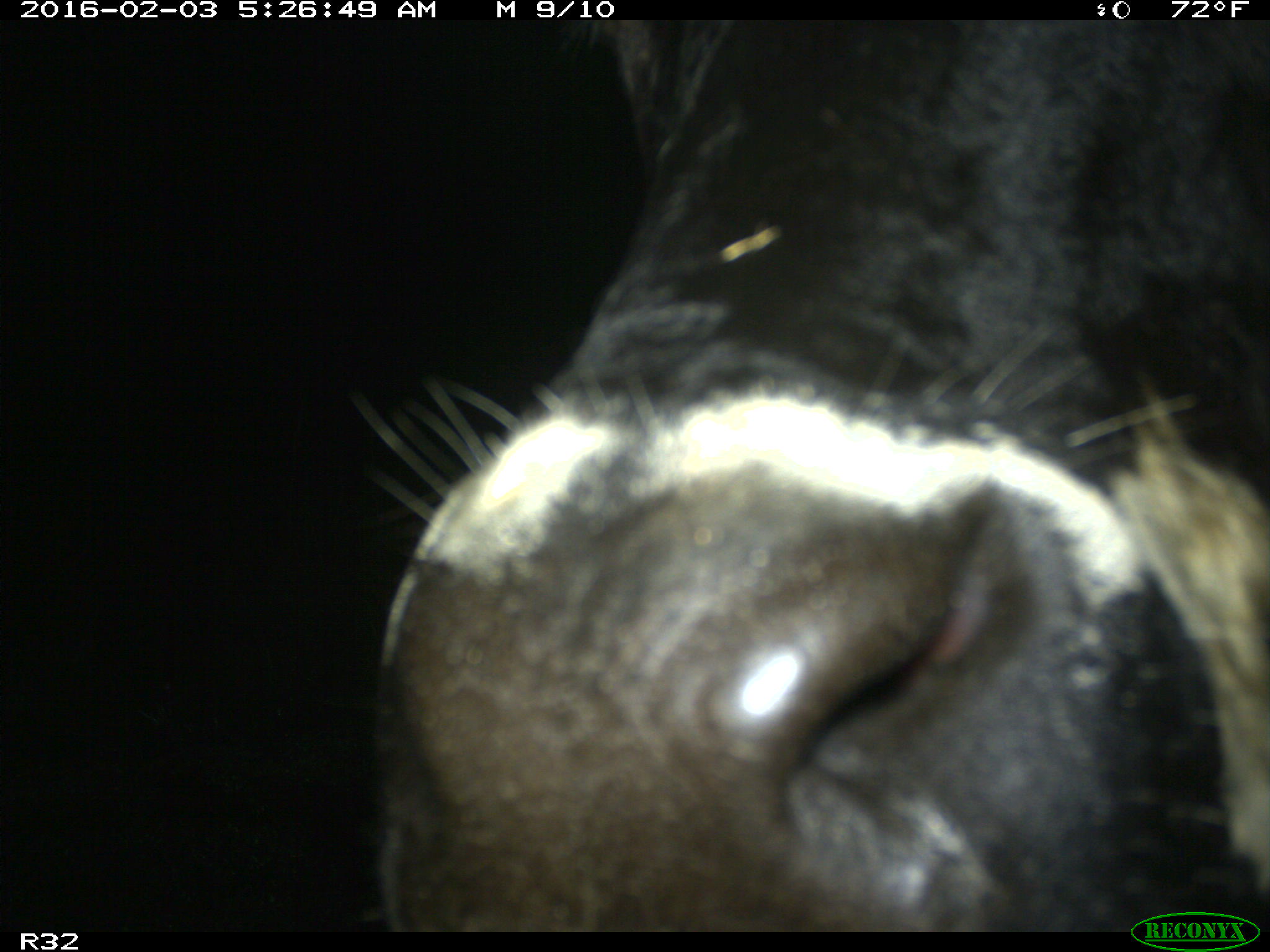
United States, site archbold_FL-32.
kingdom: Animalia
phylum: Chordata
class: Mammalia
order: Artiodactyla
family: Bovidae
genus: Bos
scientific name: Bos taurus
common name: domestic cow